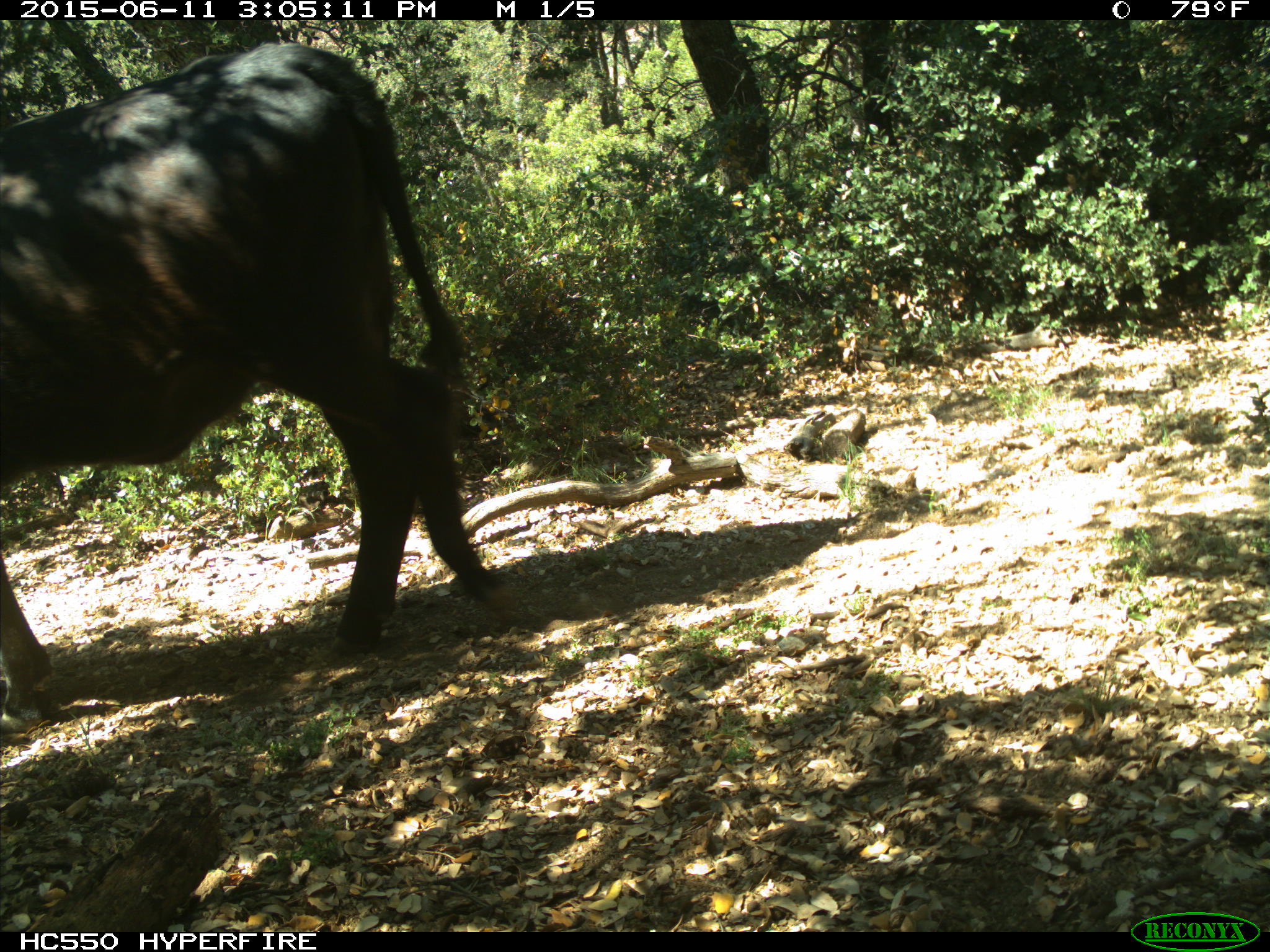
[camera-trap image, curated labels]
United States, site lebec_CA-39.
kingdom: Animalia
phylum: Chordata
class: Mammalia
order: Artiodactyla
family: Bovidae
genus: Bos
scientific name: Bos taurus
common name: domestic cow